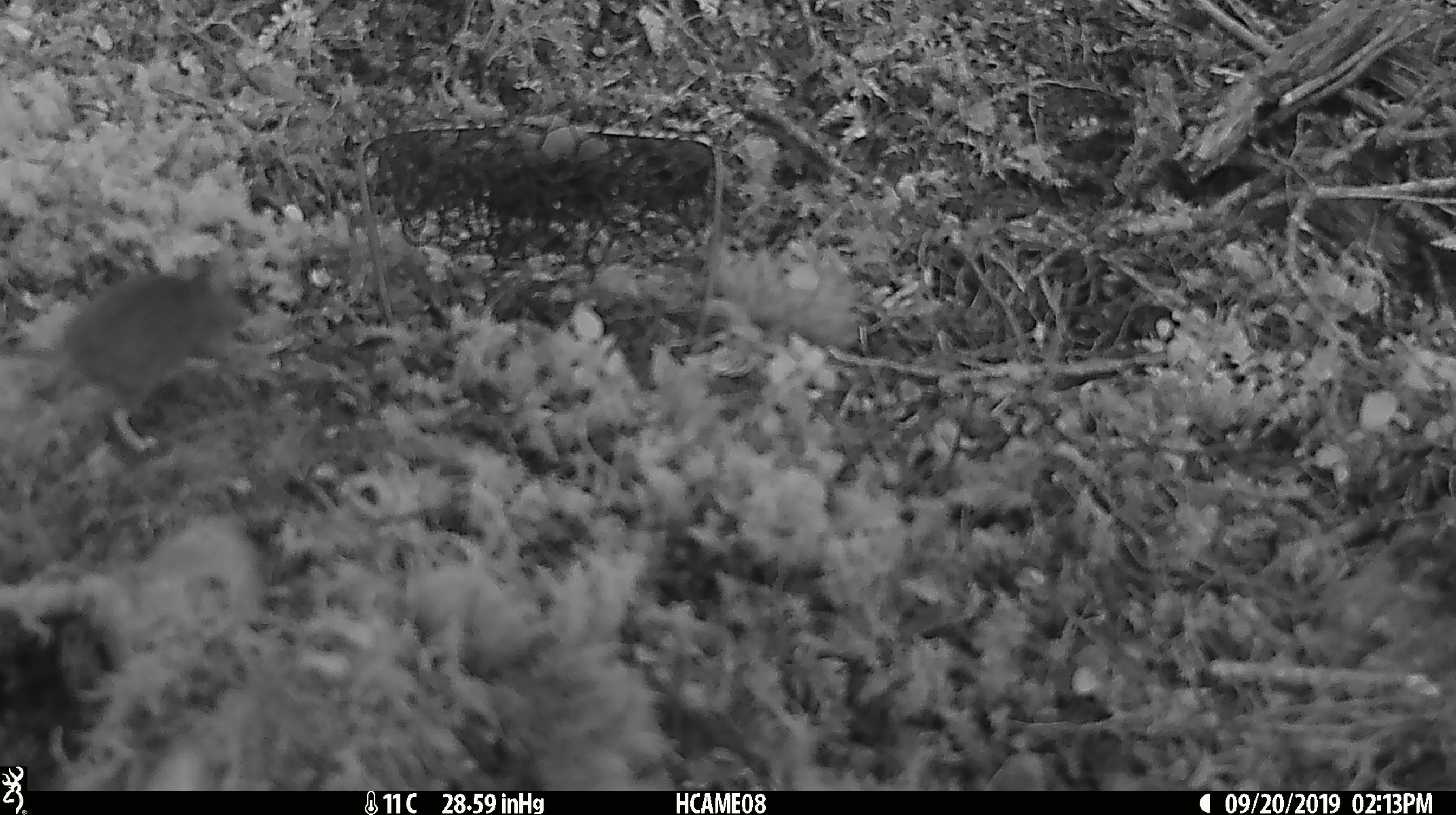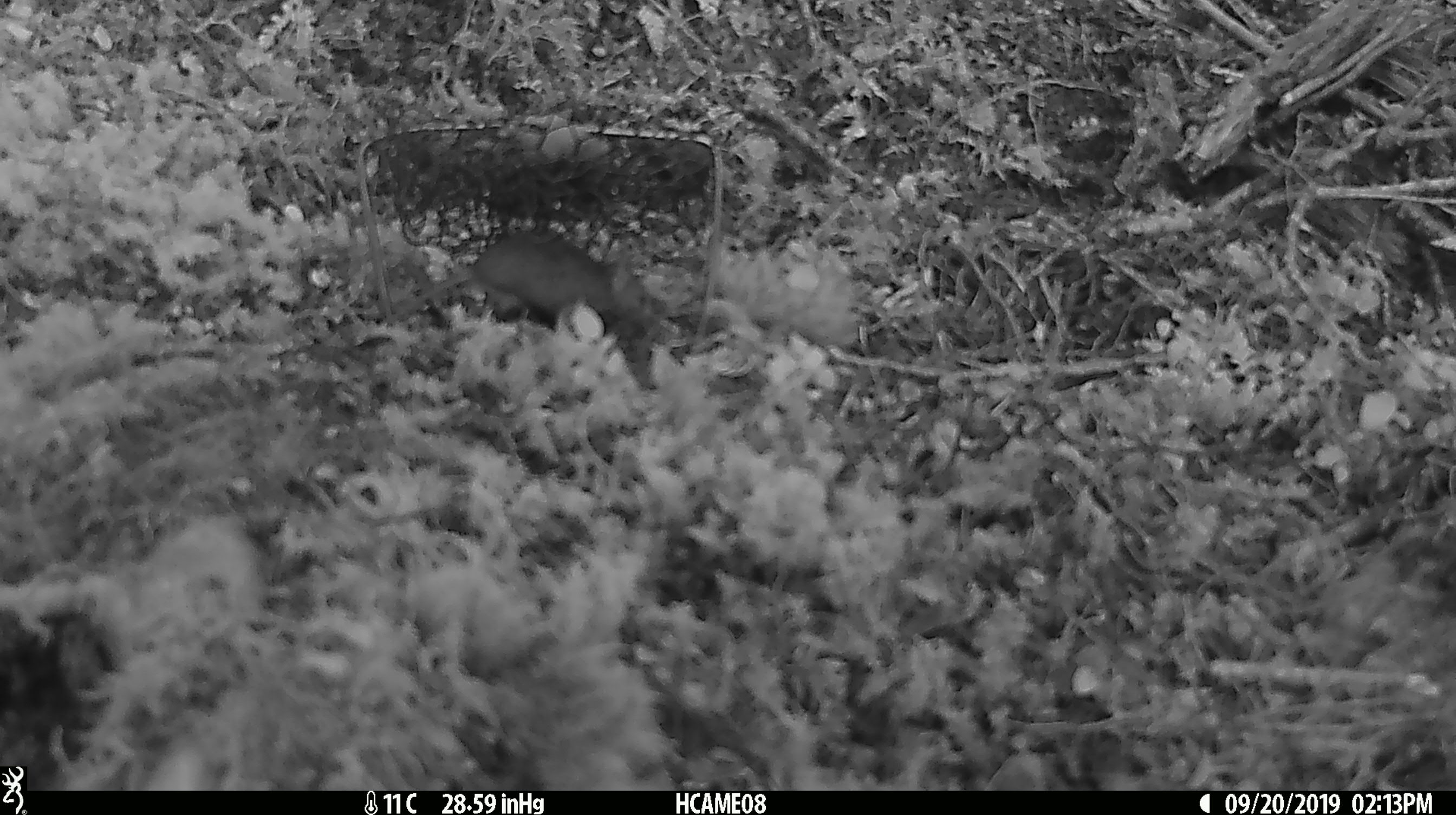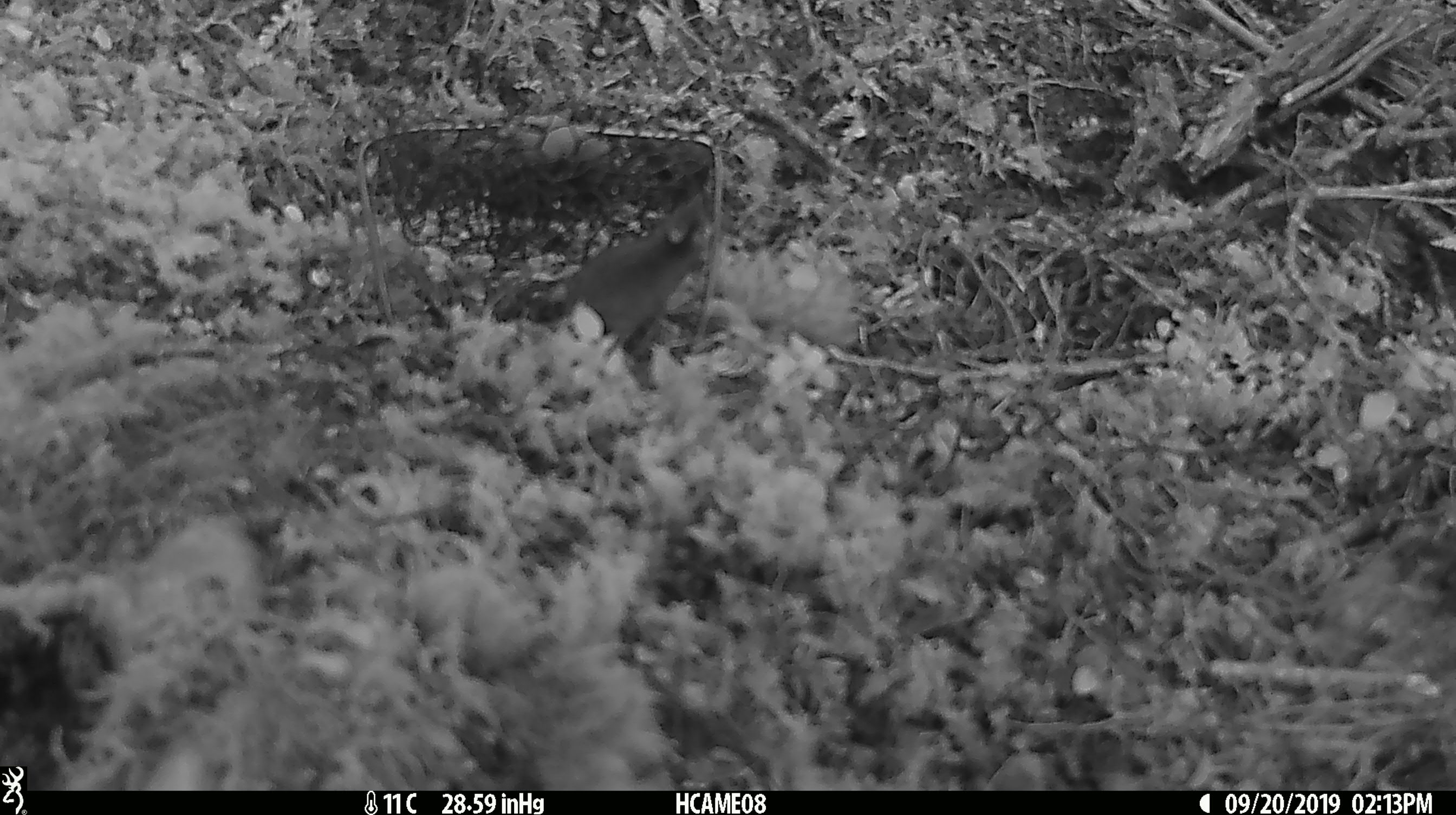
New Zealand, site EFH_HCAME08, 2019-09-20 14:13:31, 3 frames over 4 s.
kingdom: Animalia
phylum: Chordata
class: Mammalia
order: Rodentia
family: Muridae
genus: Mus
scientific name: Mus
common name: mouse